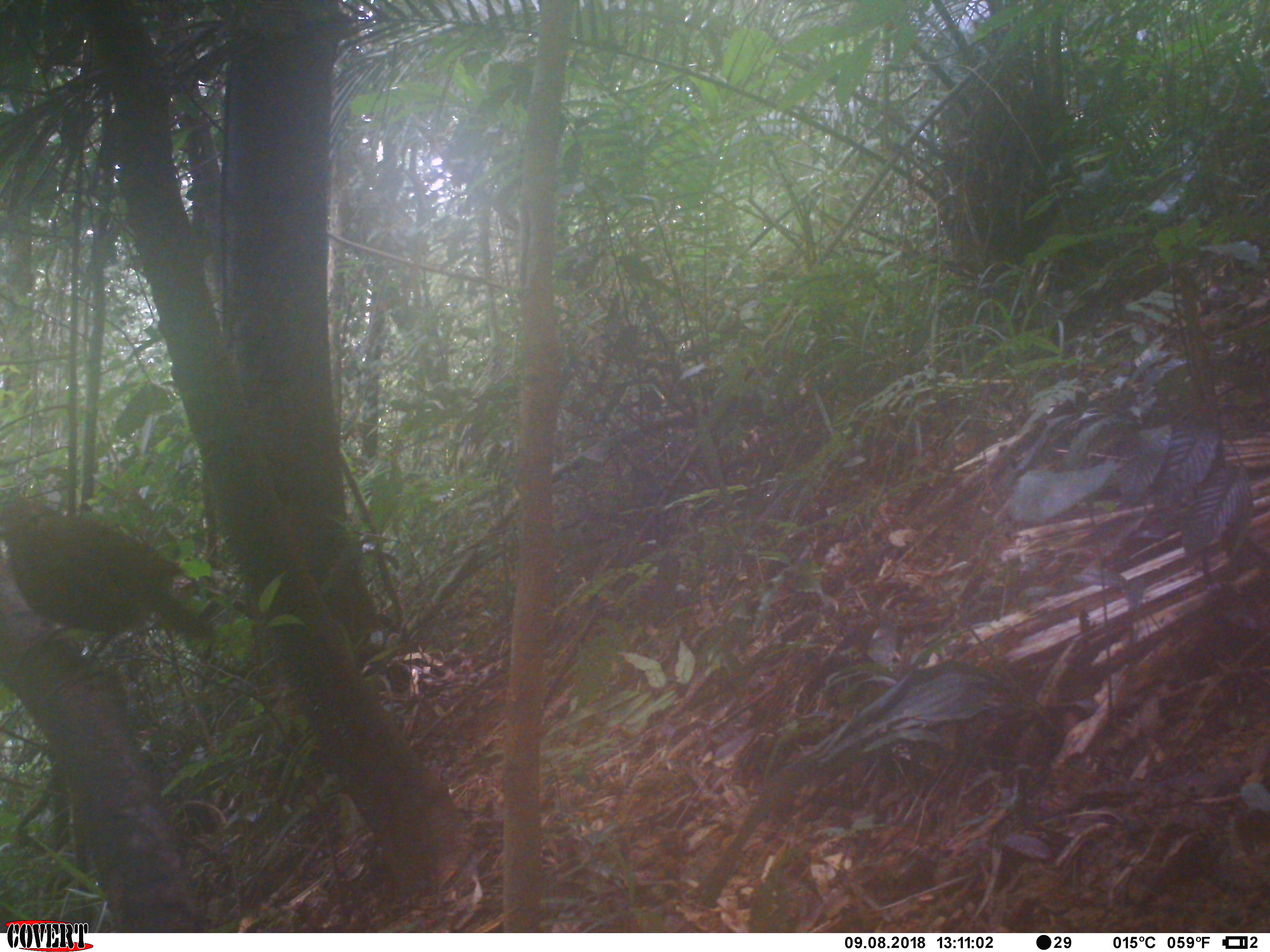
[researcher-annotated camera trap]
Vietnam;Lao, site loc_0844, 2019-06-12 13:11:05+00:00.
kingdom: Animalia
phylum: Chordata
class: Aves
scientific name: Aves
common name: bird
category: unidentified bird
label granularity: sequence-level